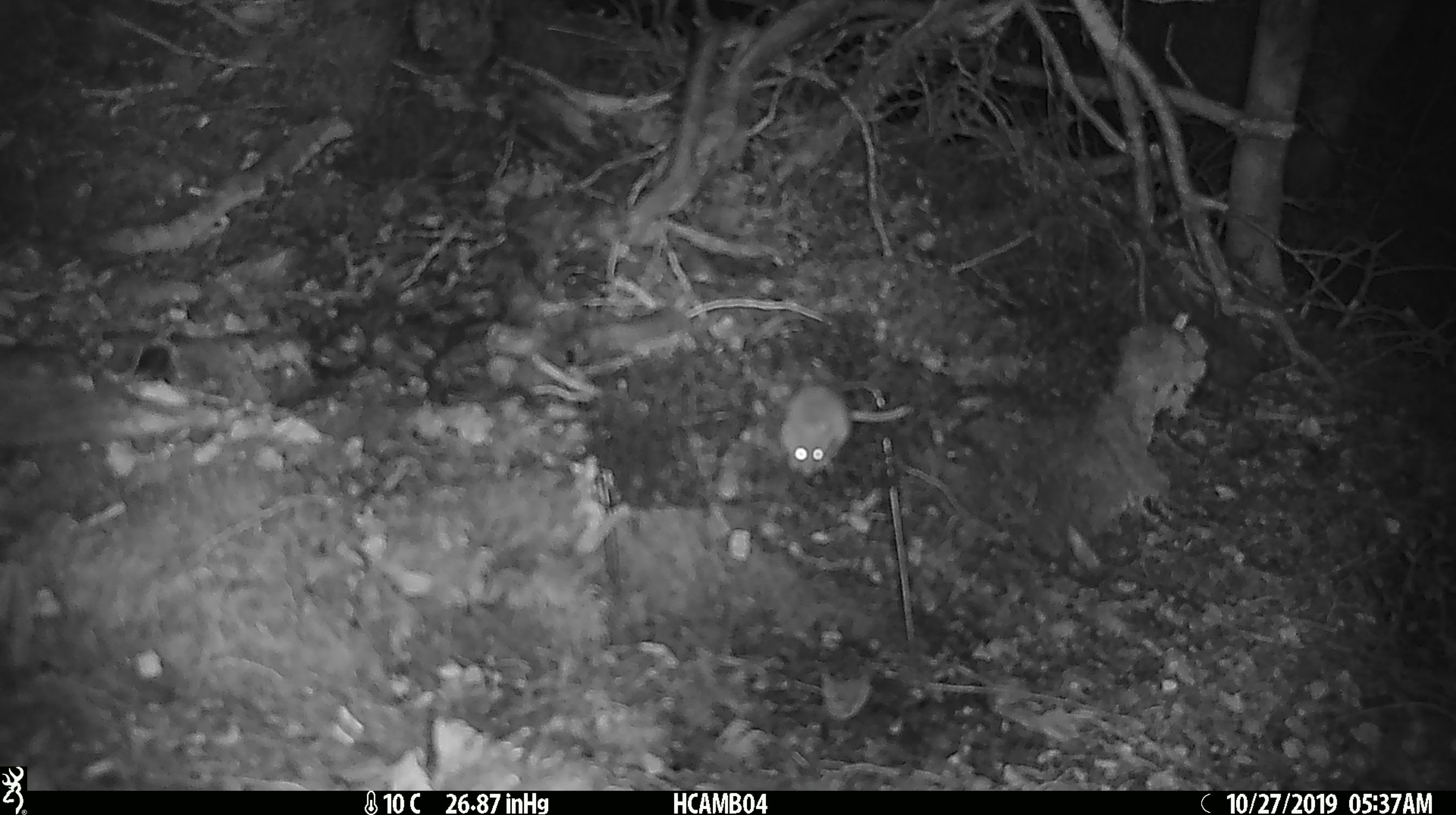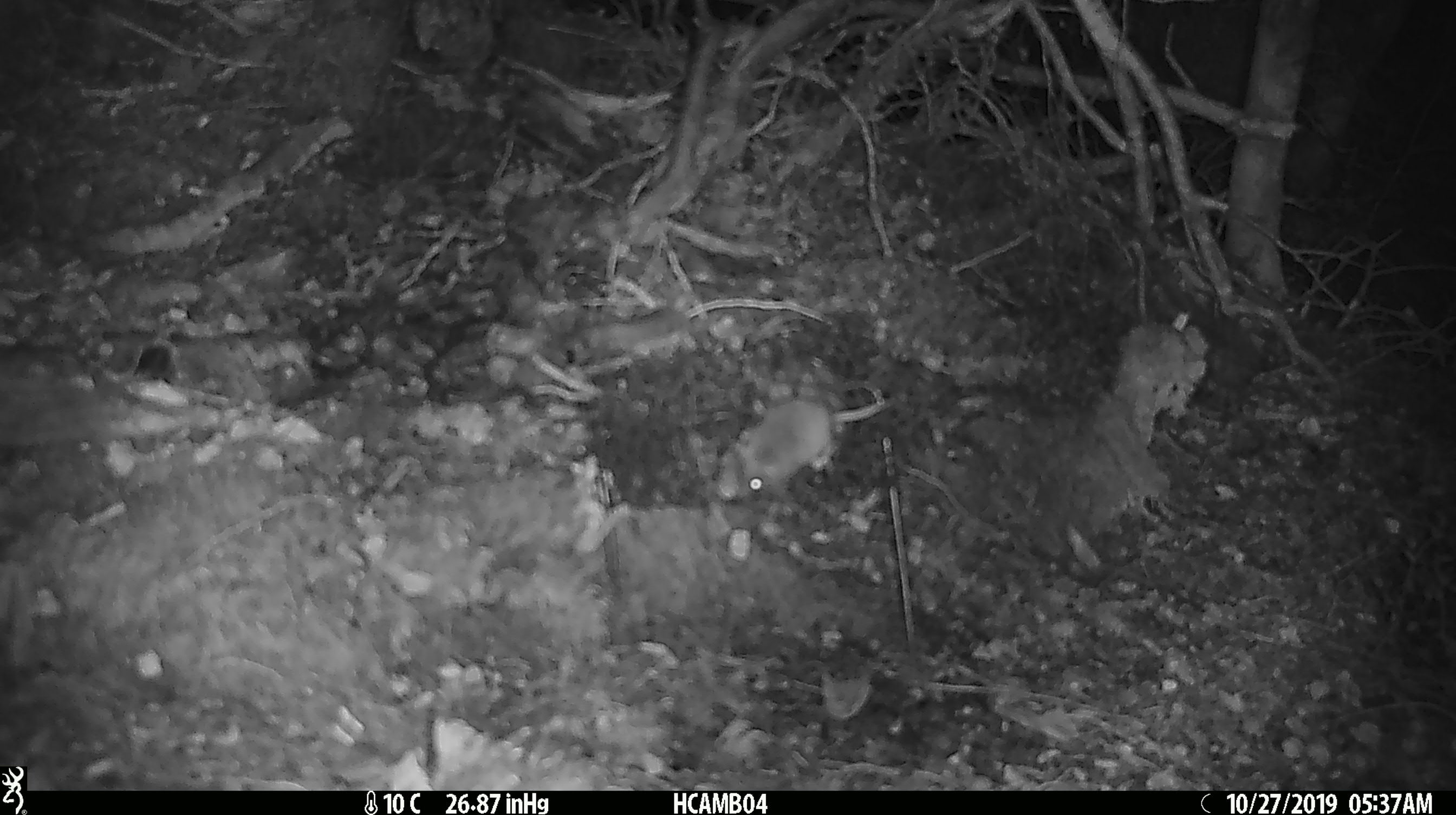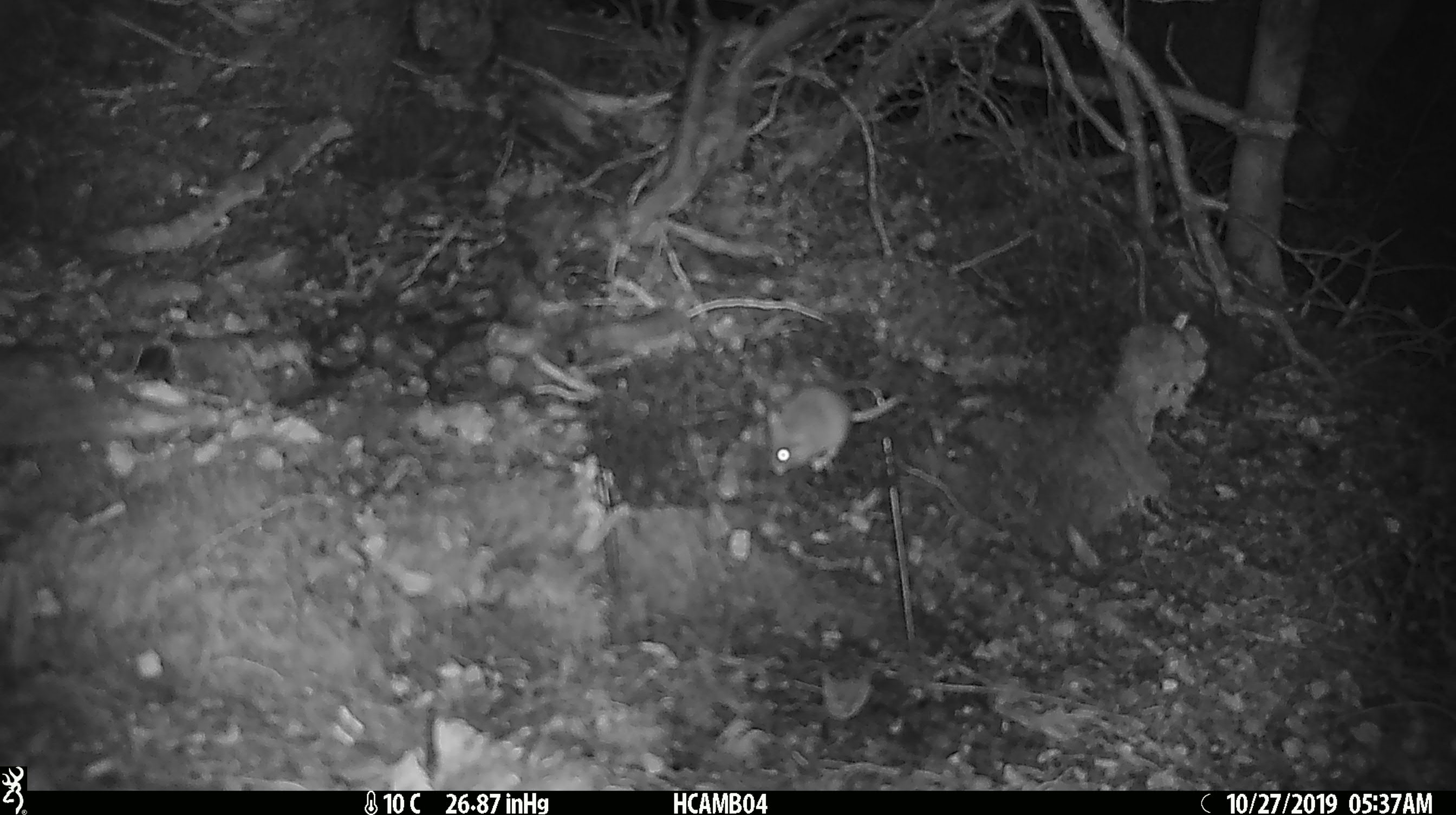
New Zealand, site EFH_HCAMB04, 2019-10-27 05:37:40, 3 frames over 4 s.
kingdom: Animalia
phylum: Chordata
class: Mammalia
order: Rodentia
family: Muridae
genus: Mus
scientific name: Mus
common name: mouse